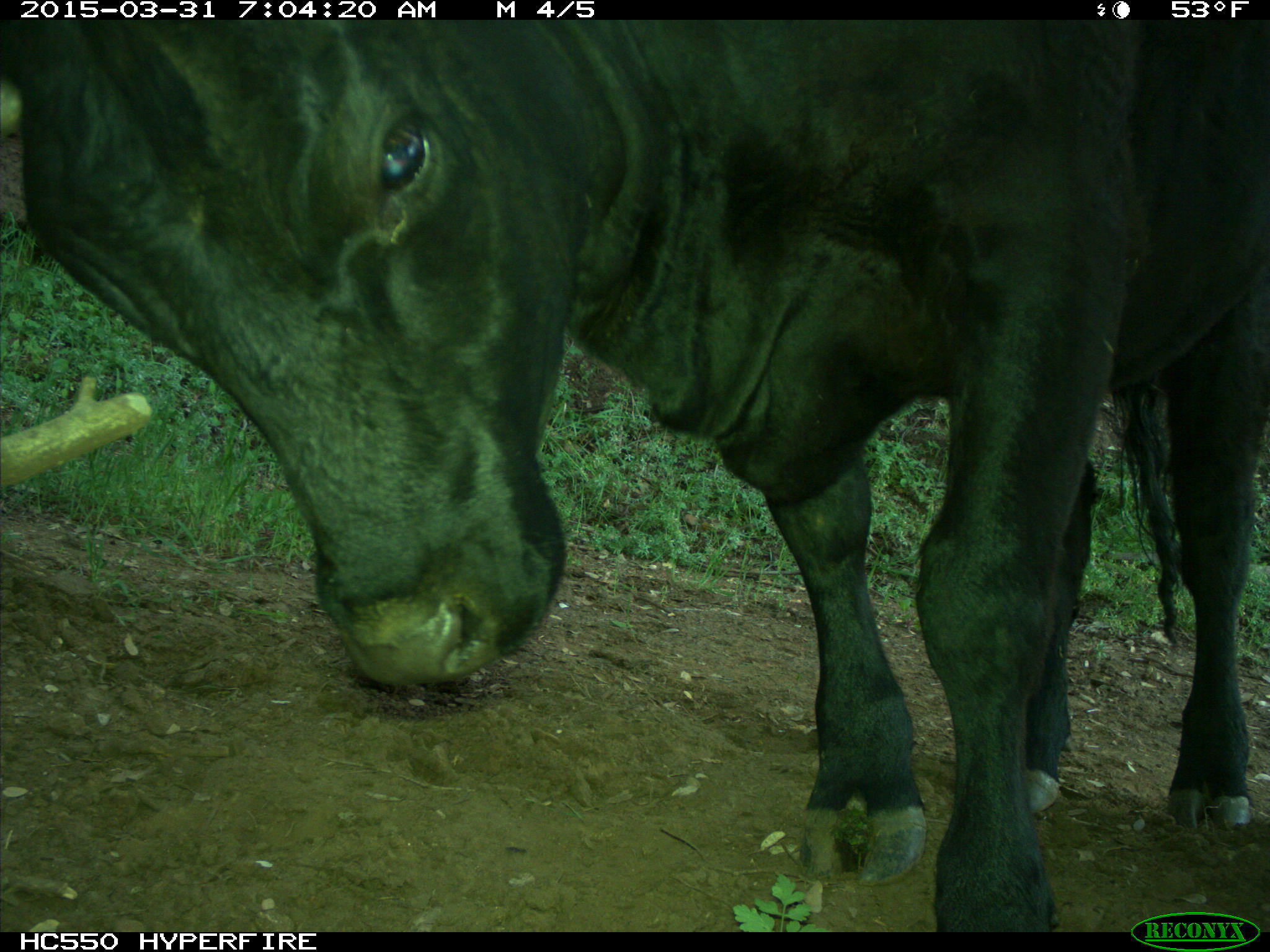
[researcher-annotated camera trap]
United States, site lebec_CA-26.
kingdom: Animalia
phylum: Chordata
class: Mammalia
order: Artiodactyla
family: Bovidae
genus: Bos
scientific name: Bos taurus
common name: domestic cow